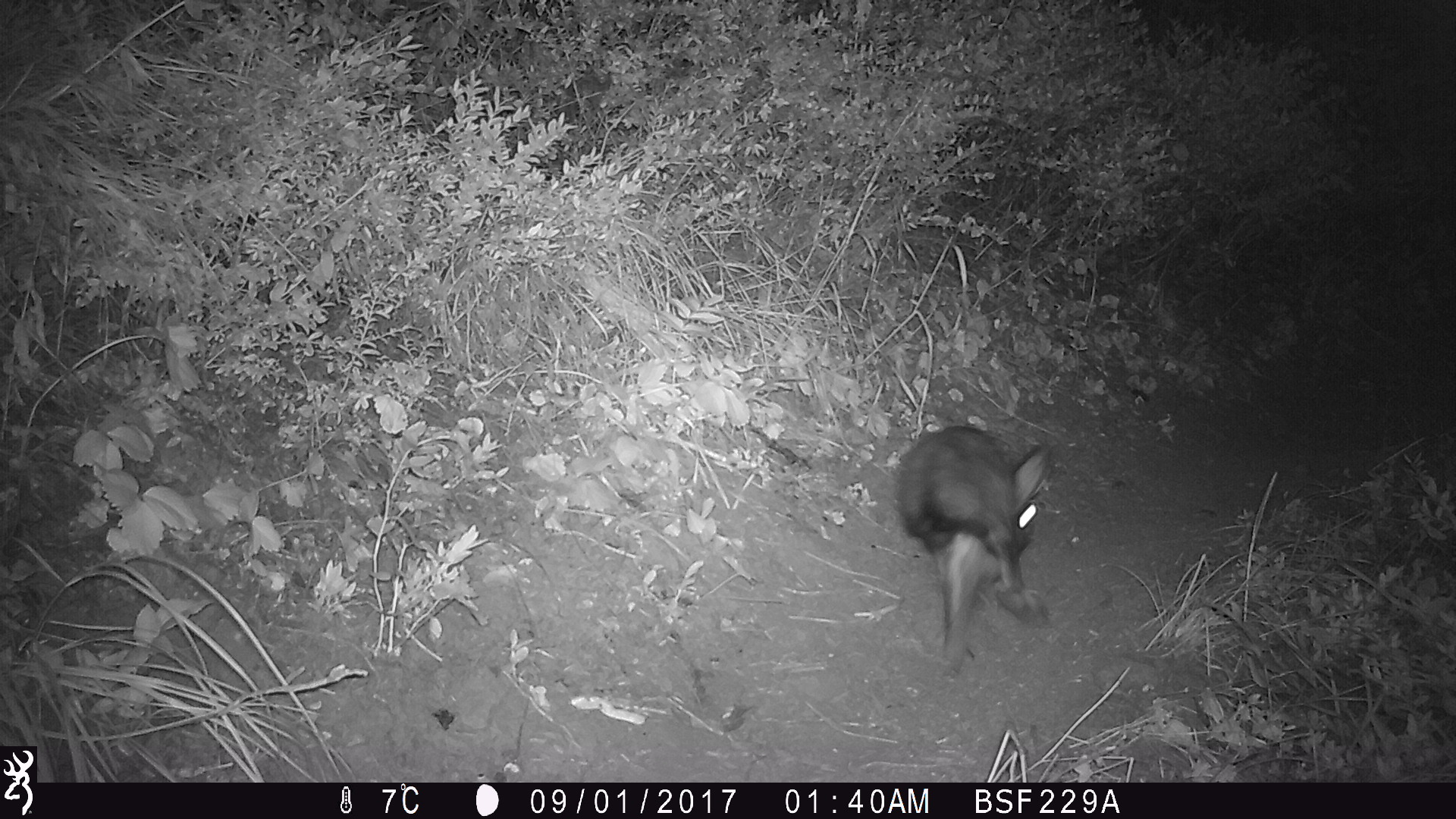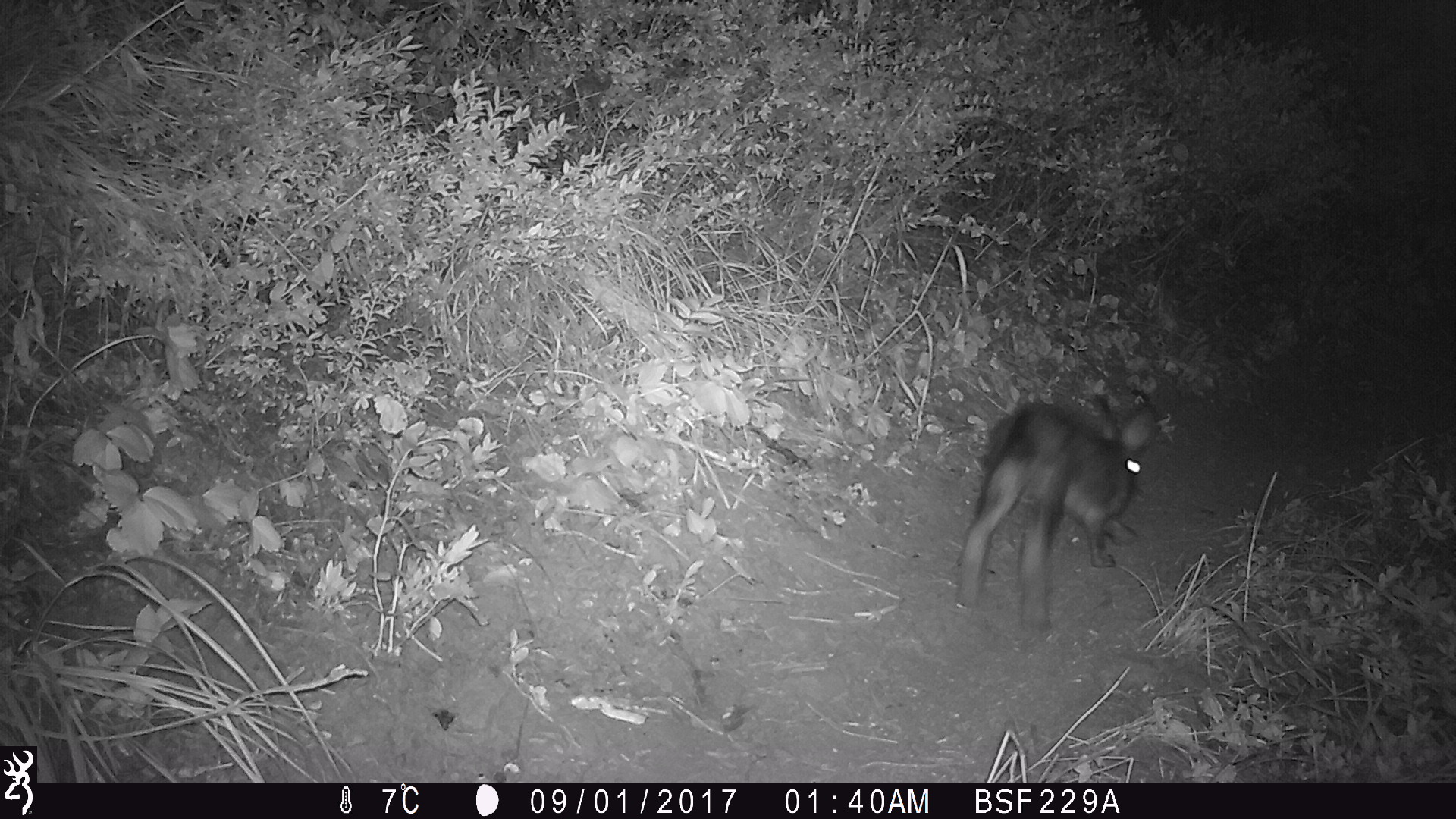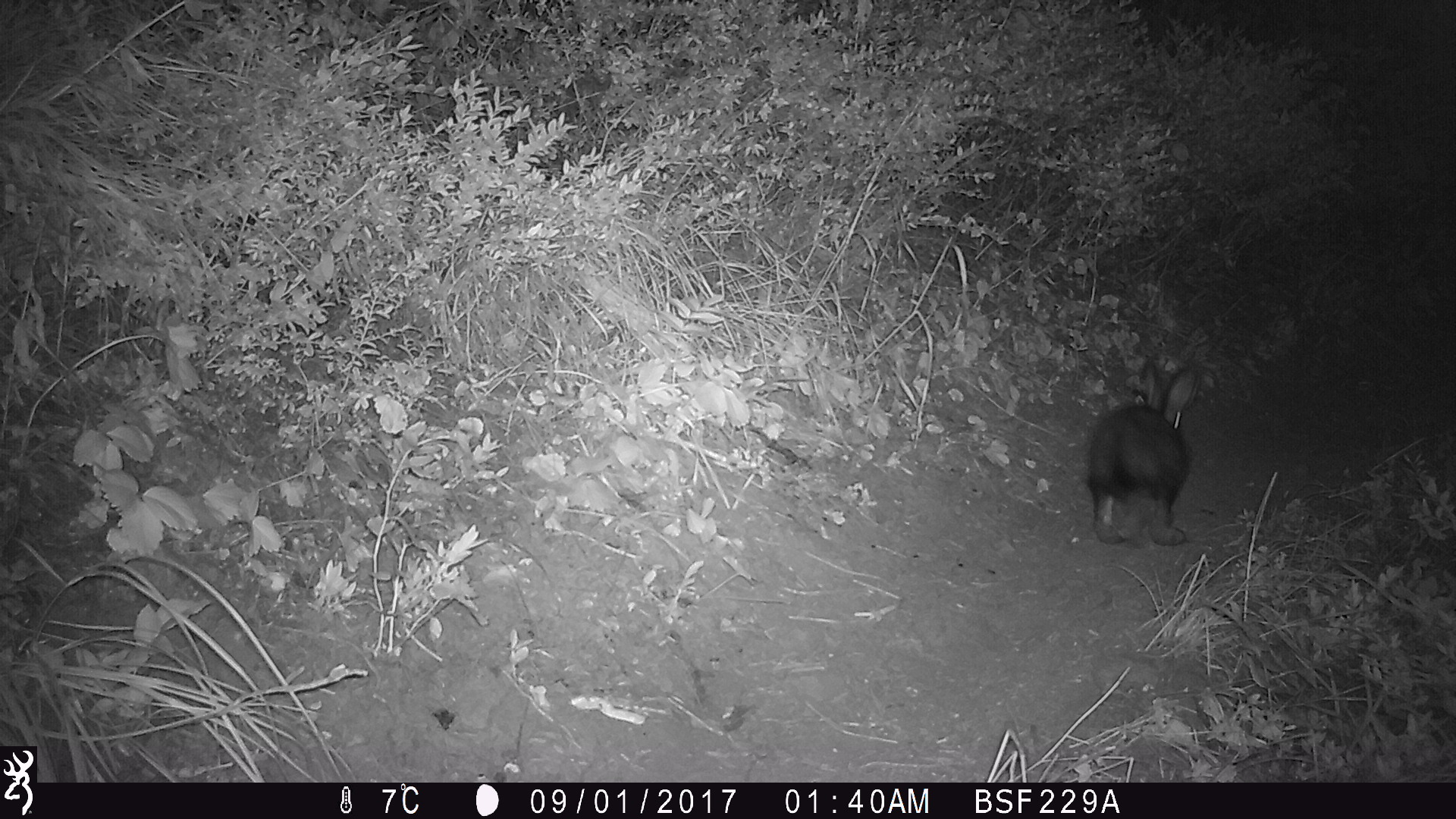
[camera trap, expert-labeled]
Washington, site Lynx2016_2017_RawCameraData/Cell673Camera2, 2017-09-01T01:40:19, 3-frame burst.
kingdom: Animalia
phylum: Chordata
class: Mammalia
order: Lagomorpha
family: Leporidae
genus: Lepus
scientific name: Lepus americanus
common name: snowshoe hare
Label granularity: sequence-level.